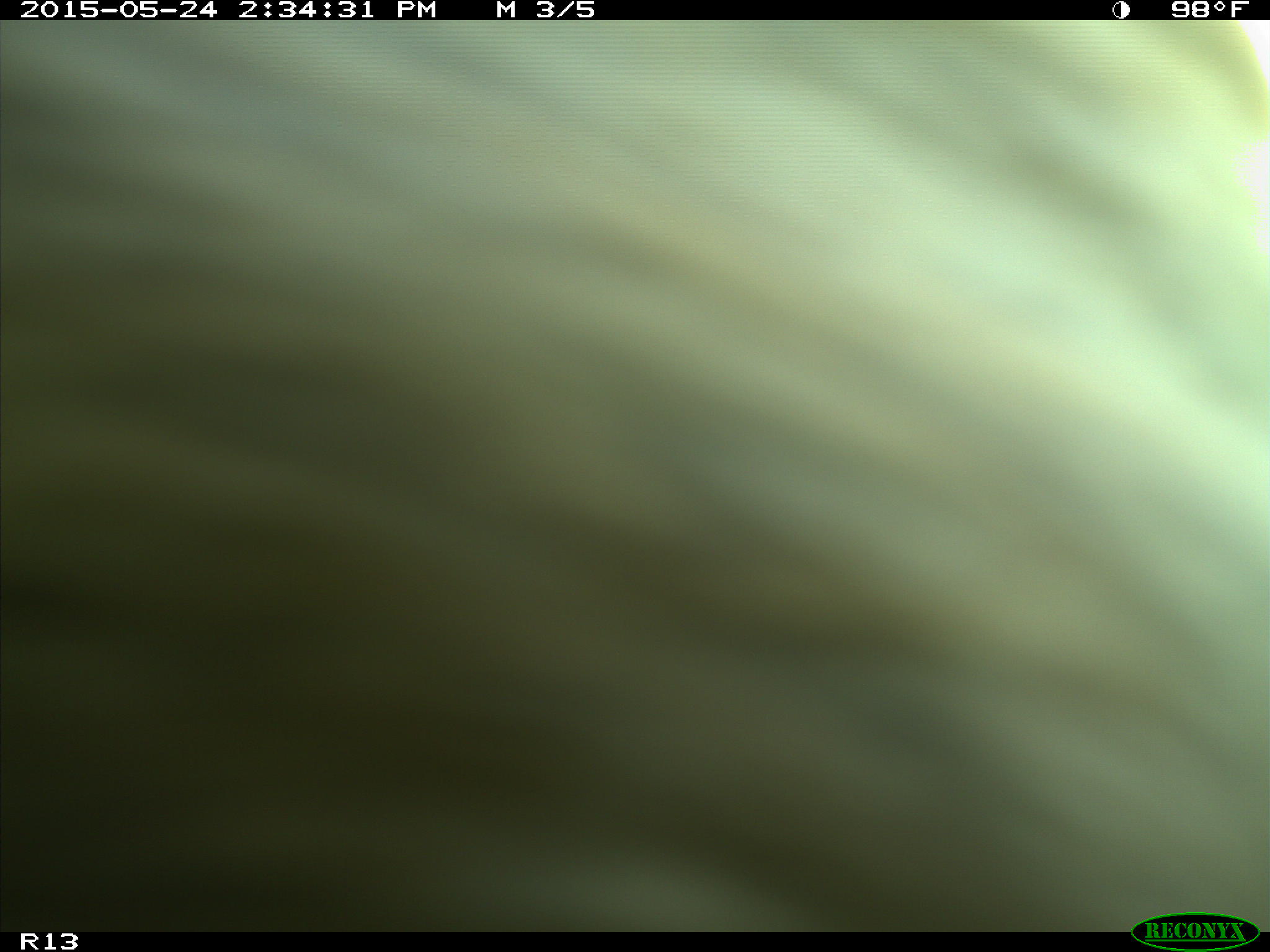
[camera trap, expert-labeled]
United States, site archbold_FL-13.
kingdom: Animalia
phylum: Chordata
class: Mammalia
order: Artiodactyla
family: Bovidae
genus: Bos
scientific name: Bos taurus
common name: domestic cow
Bos taurus (domestic cow).